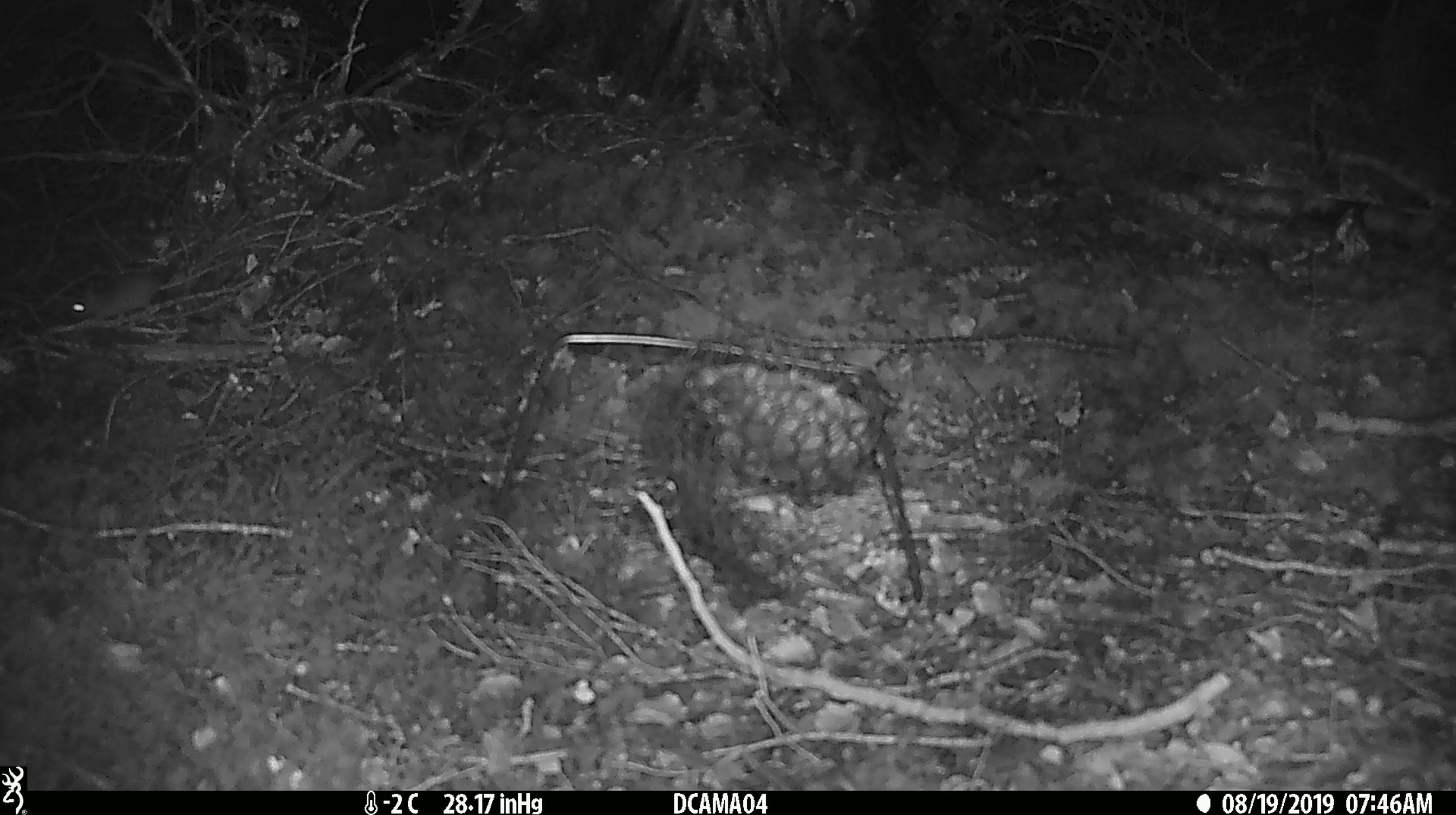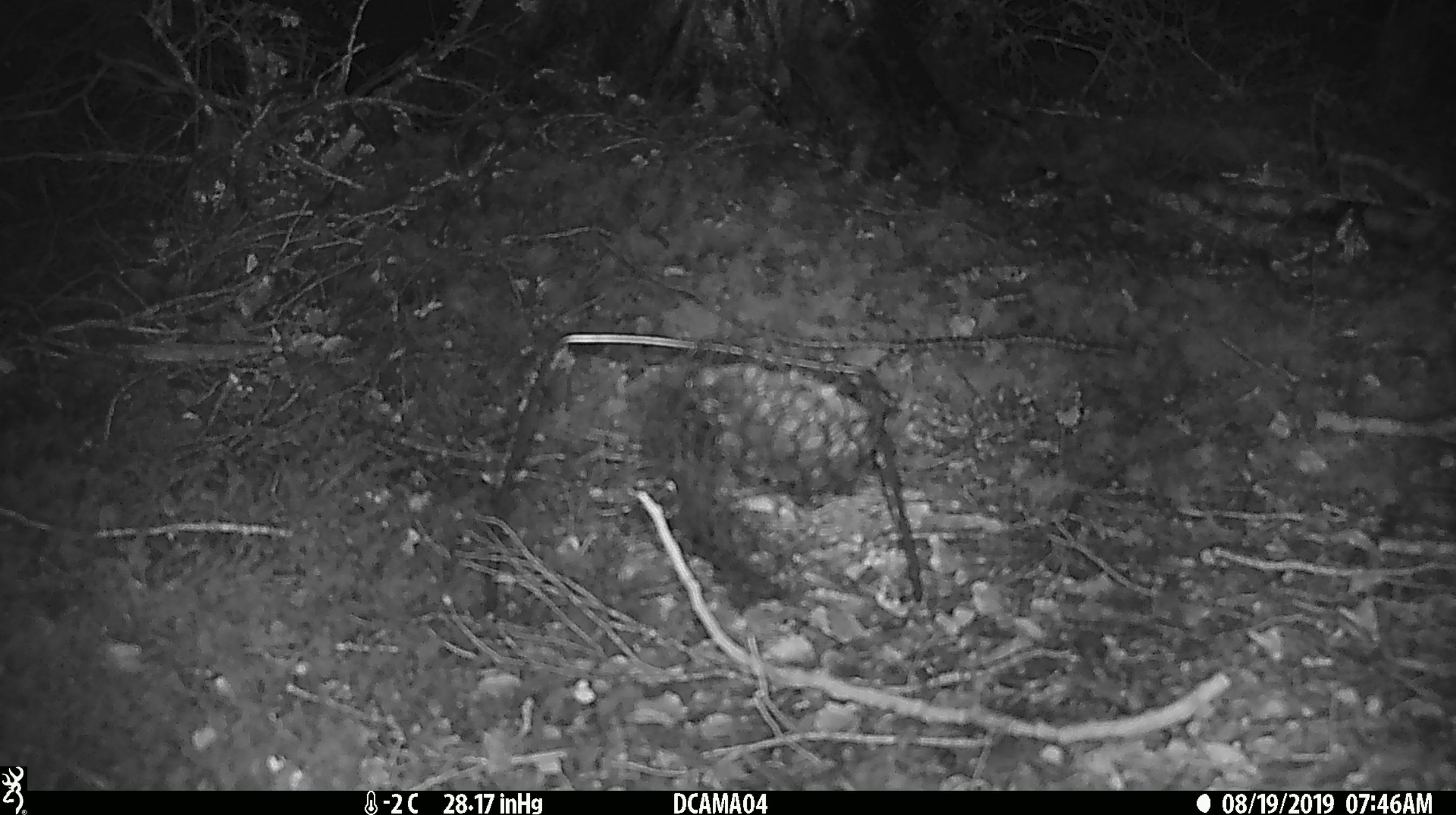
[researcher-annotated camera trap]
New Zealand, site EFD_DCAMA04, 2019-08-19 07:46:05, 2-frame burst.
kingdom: Animalia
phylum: Chordata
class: Mammalia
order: Rodentia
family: Muridae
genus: Mus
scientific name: Mus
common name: mouse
Mouse (Mus).